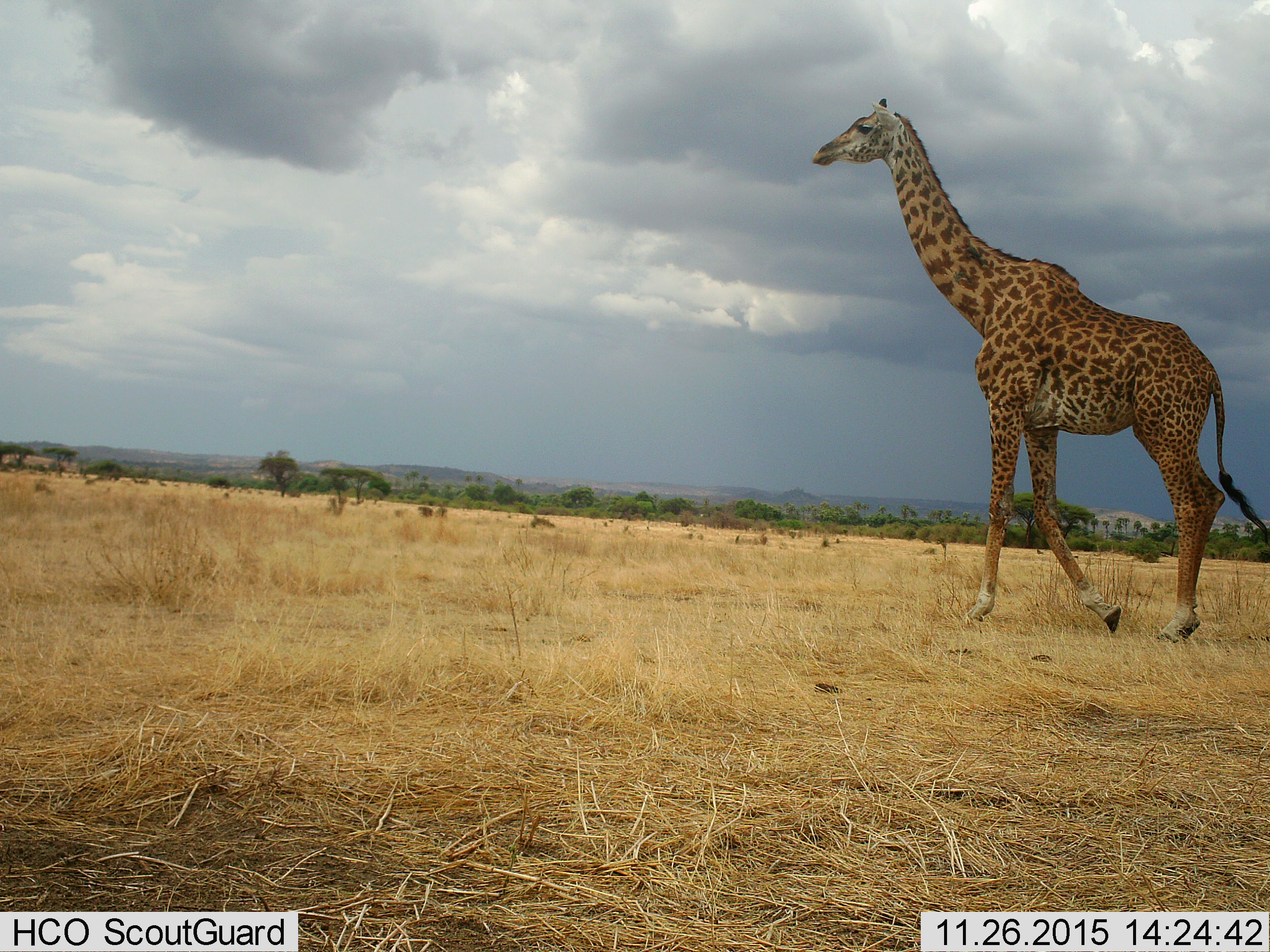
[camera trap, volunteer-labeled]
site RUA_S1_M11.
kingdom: Animalia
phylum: Chordata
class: Mammalia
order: Artiodactyla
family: Giraffidae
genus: Giraffa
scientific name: Giraffa camelopardalis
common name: giraffe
Giraffe (Giraffa camelopardalis), count 1. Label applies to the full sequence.